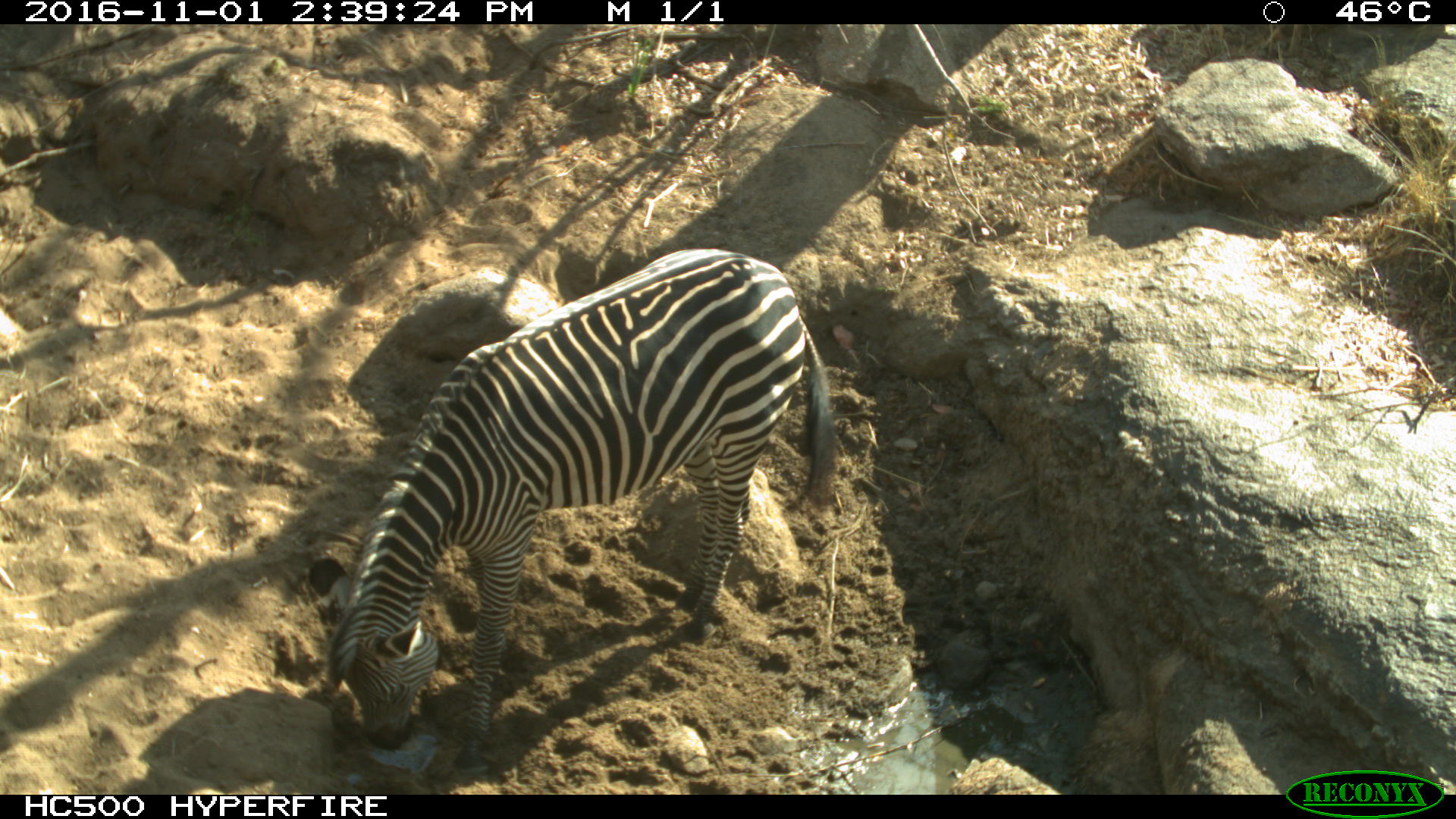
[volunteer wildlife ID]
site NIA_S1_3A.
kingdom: Animalia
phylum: Chordata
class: Mammalia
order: Perissodactyla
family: Equidae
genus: Equus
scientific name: Equus quagga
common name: plains zebra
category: zebraplains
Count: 1.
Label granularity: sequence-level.